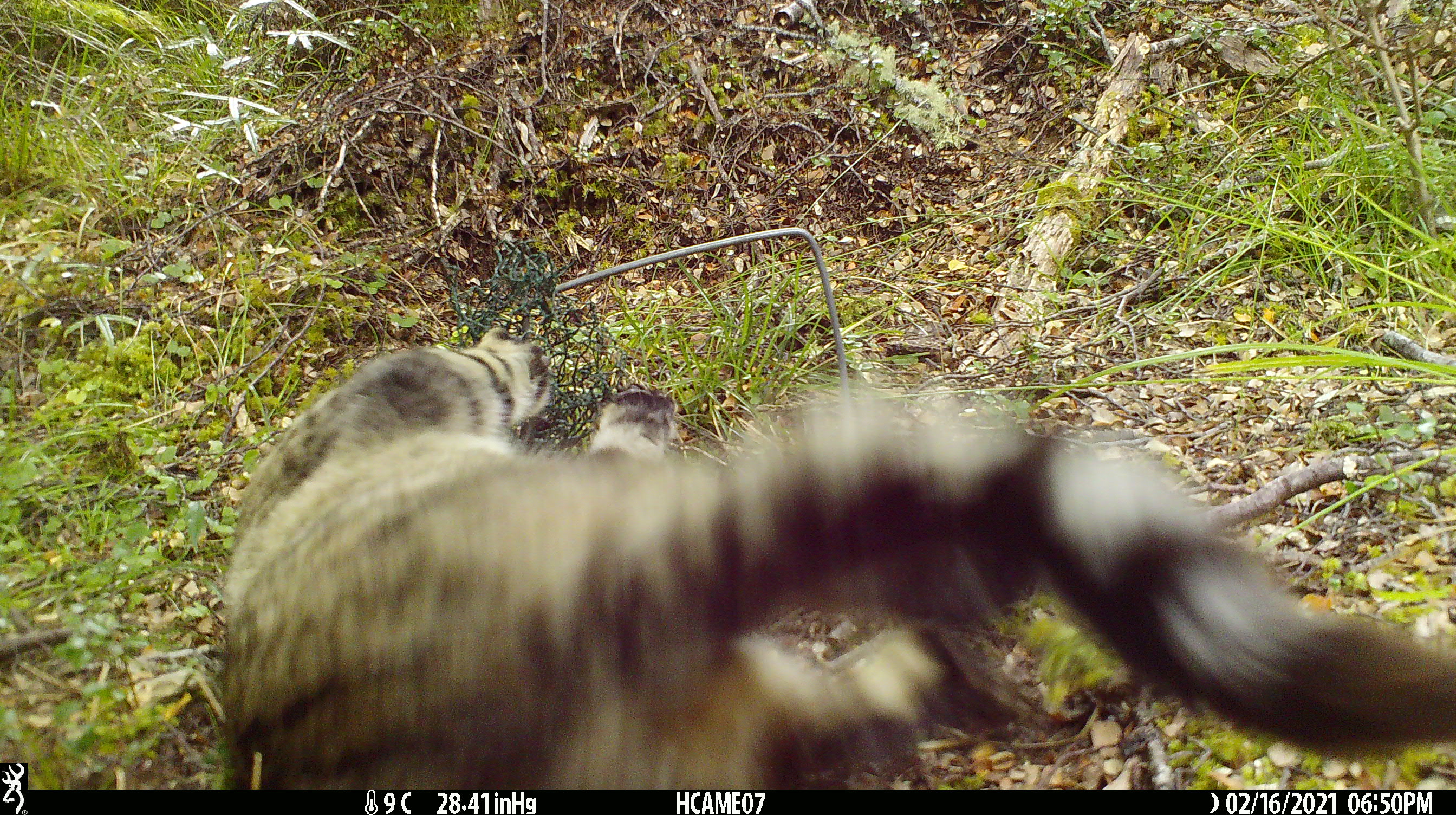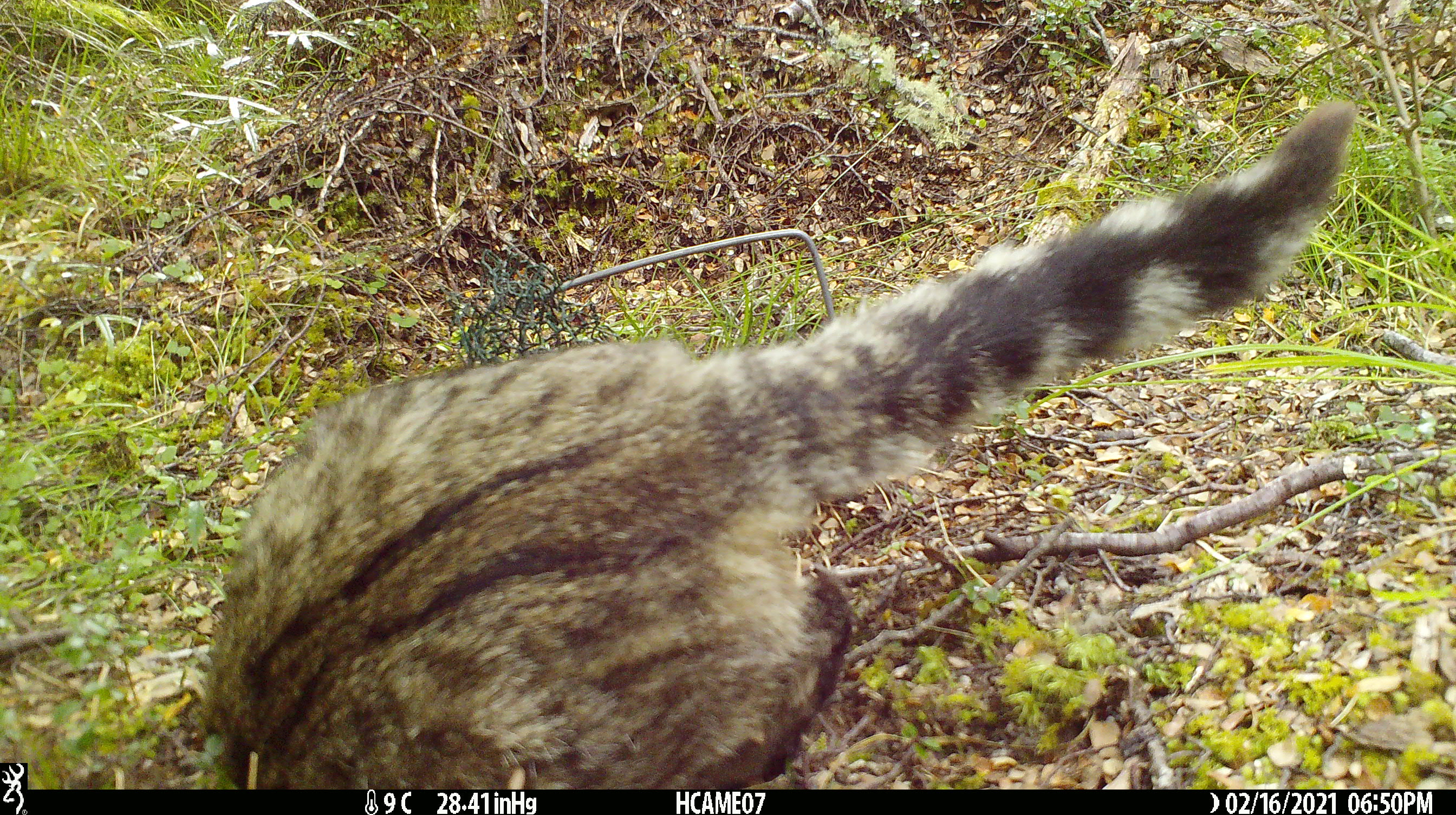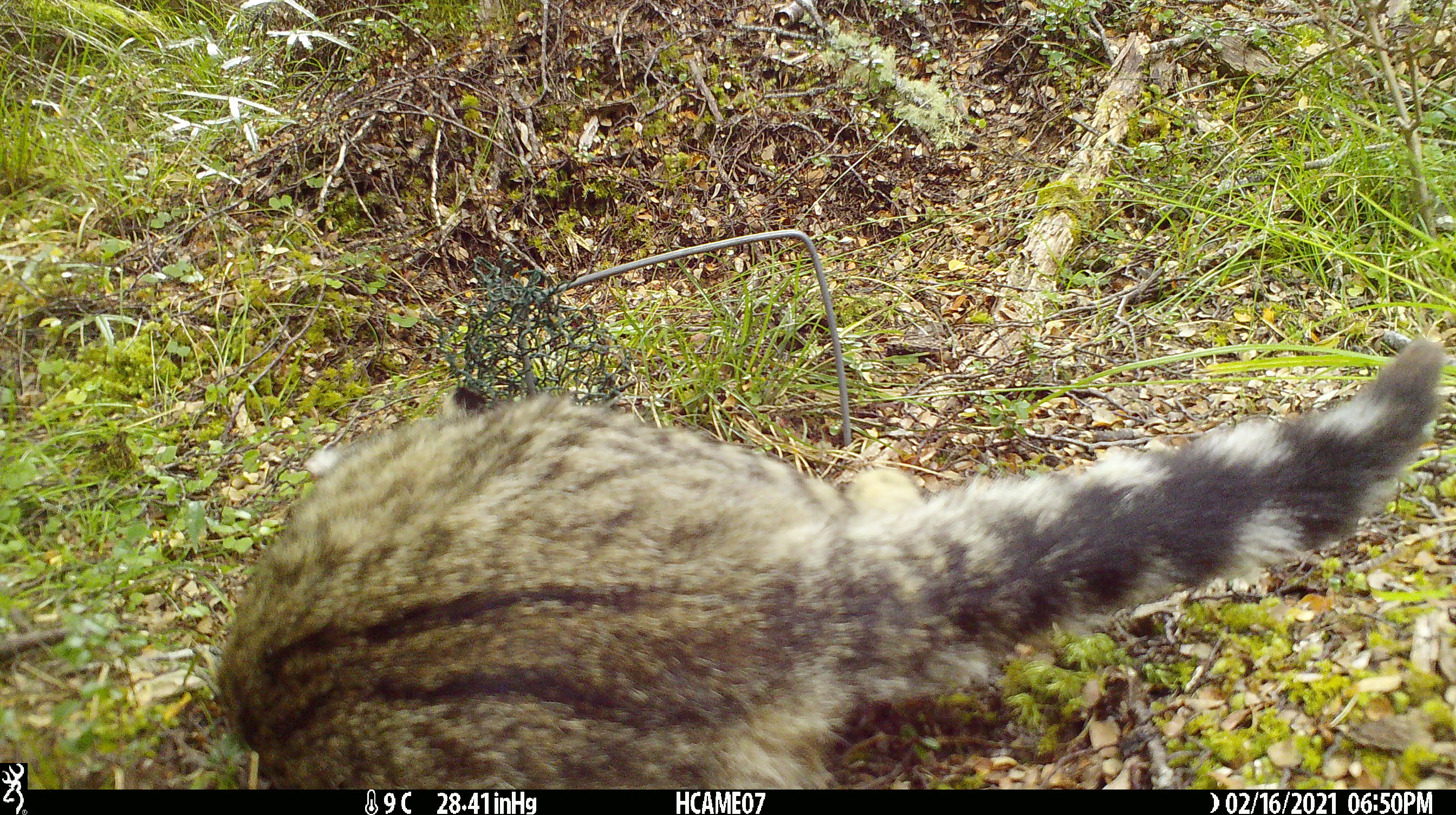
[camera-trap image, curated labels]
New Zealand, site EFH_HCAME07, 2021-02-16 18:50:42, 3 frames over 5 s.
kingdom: Animalia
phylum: Chordata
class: Mammalia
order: Carnivora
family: Felidae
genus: Felis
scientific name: Felis catus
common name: domestic cat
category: cat